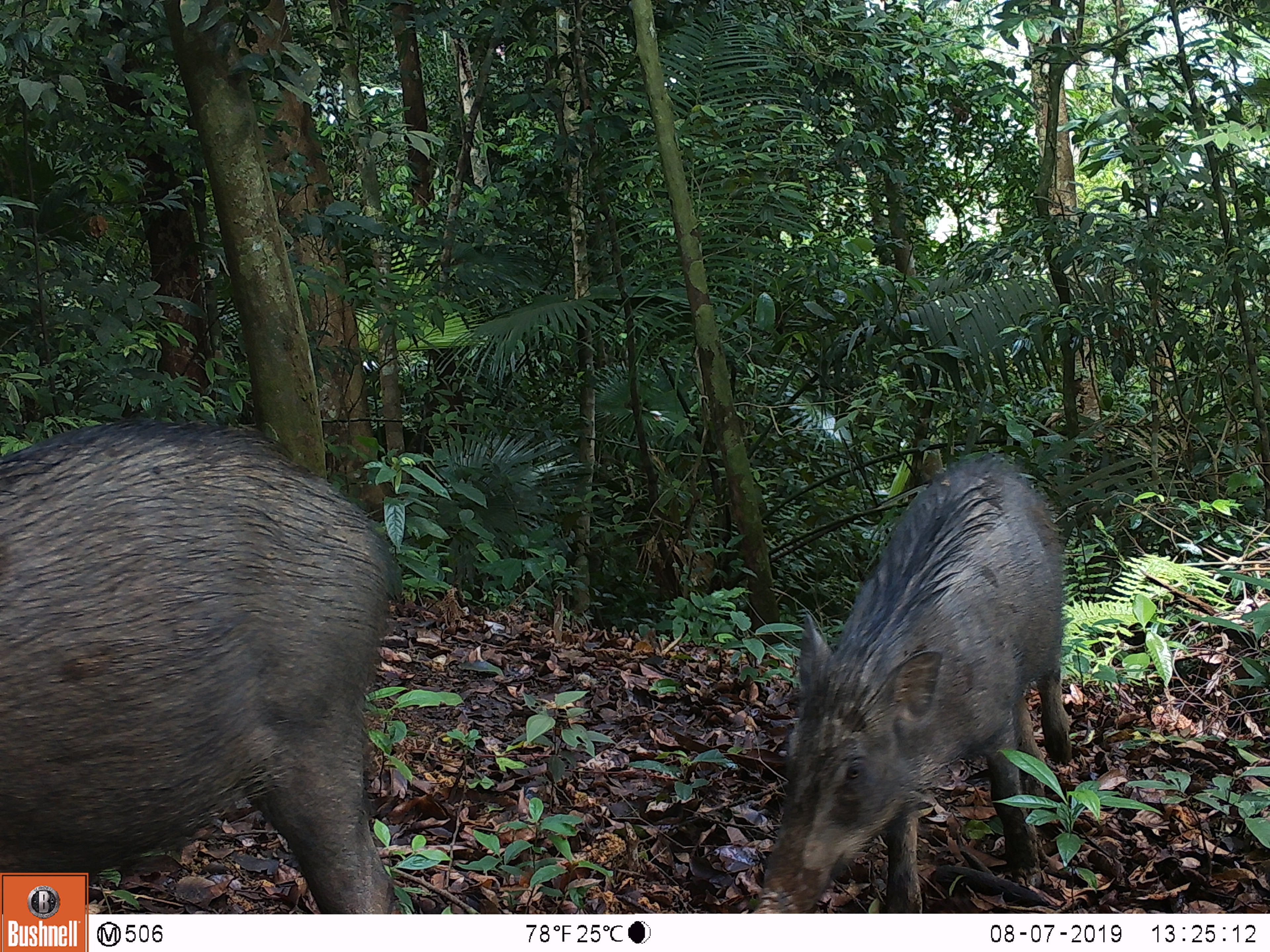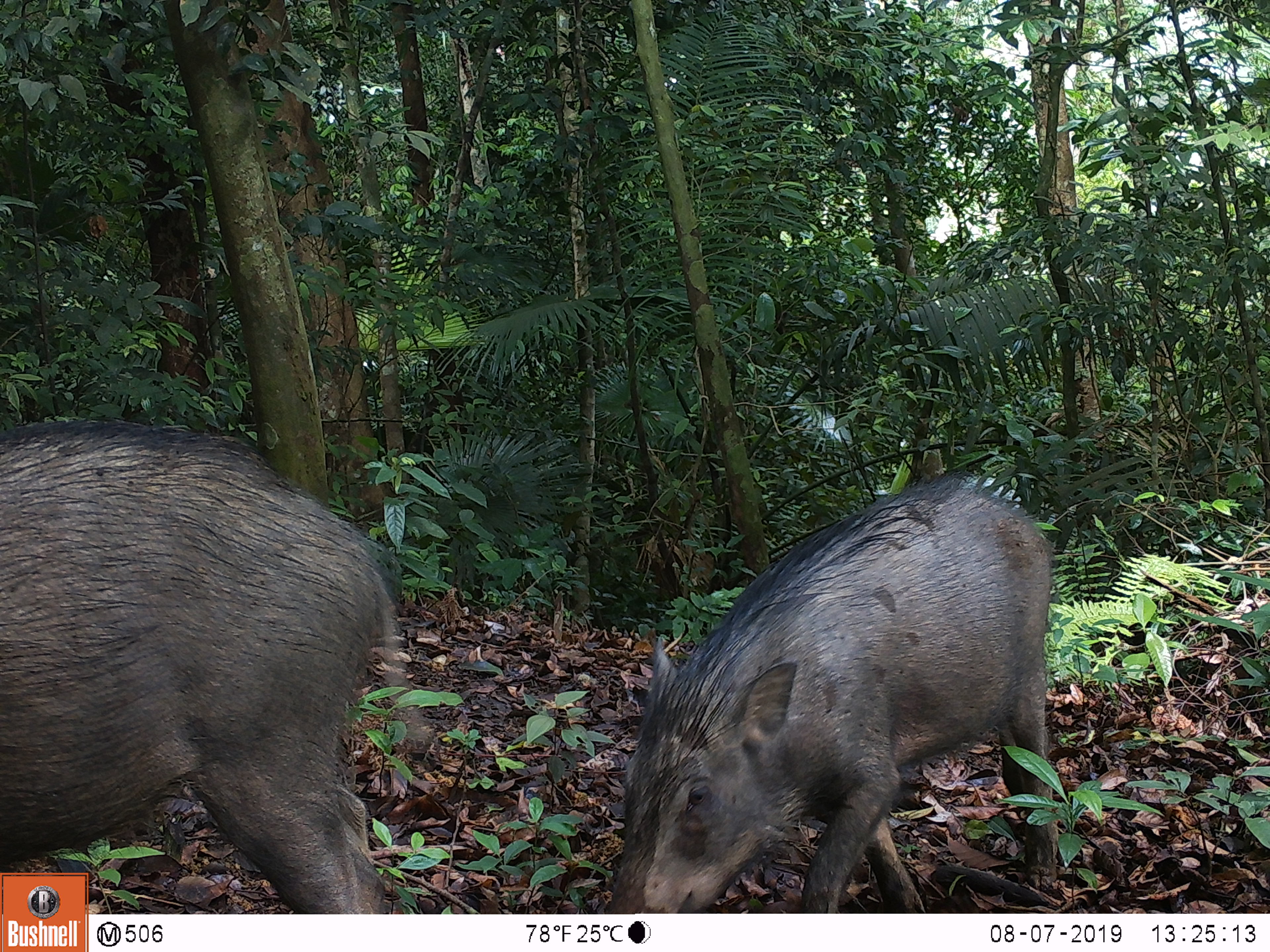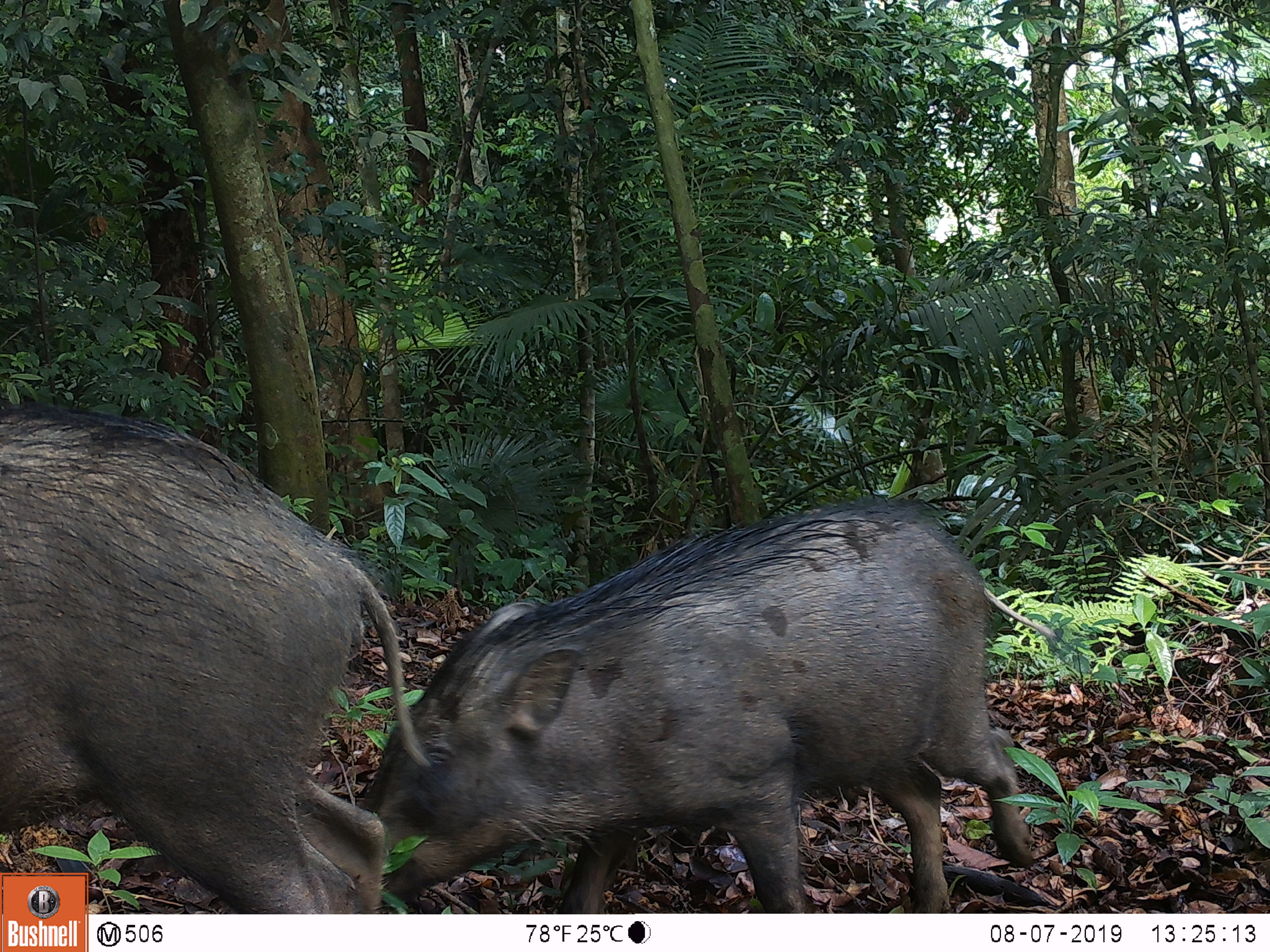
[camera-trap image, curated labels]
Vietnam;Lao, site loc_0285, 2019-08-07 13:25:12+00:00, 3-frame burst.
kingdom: Animalia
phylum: Chordata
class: Mammalia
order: Artiodactyla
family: Suidae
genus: Sus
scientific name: Sus scrofa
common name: eurasian wild pig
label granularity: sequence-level